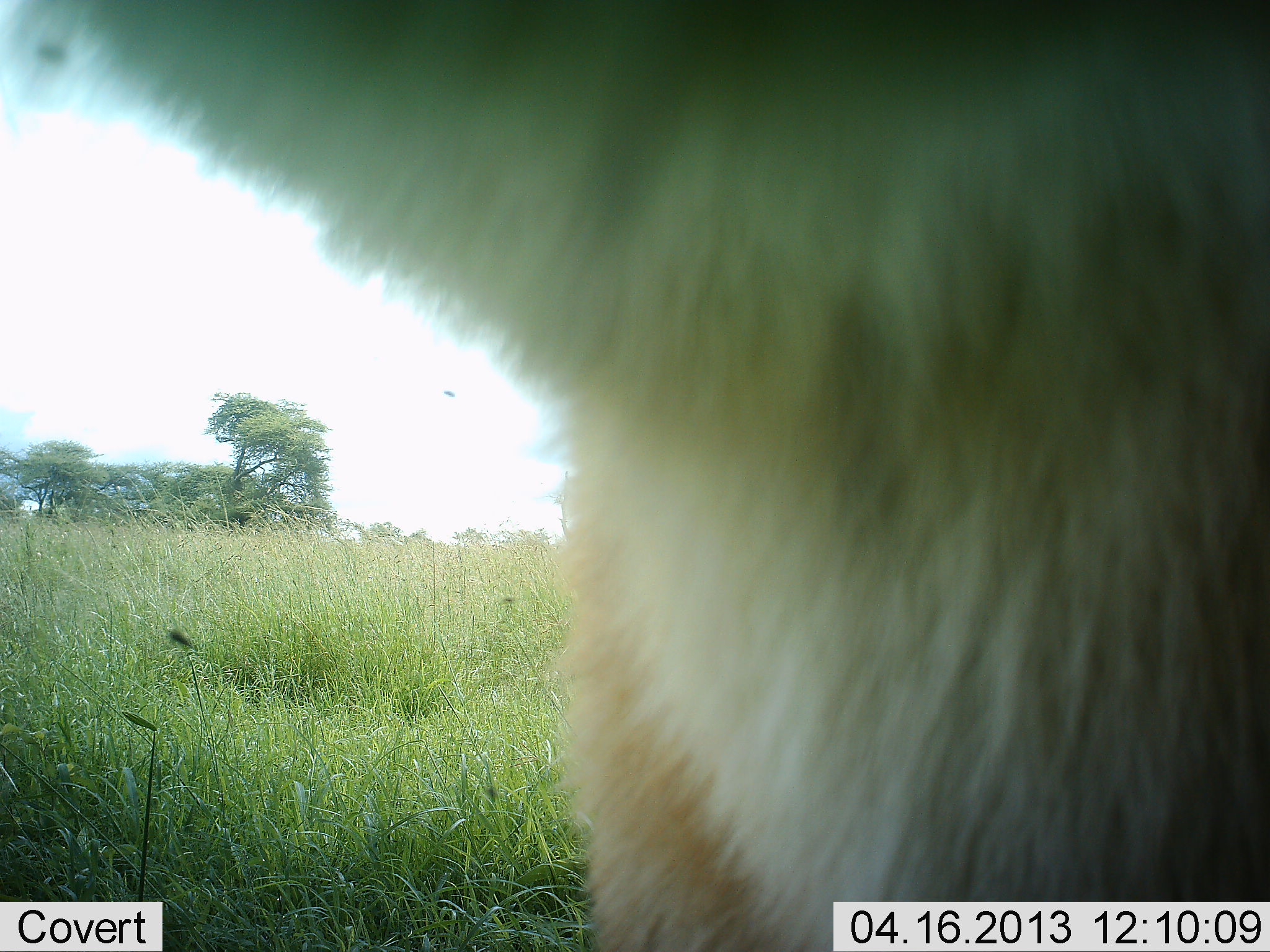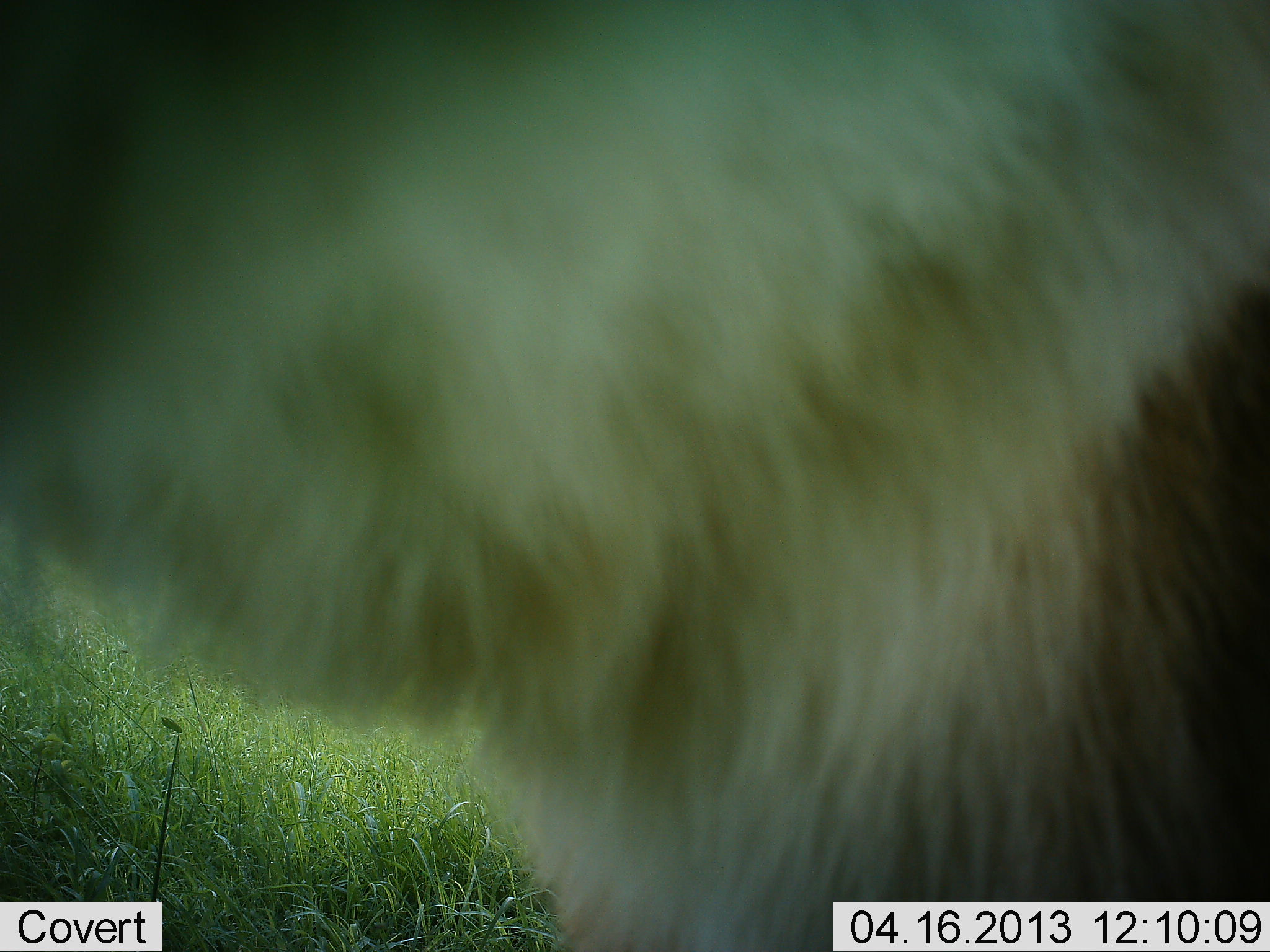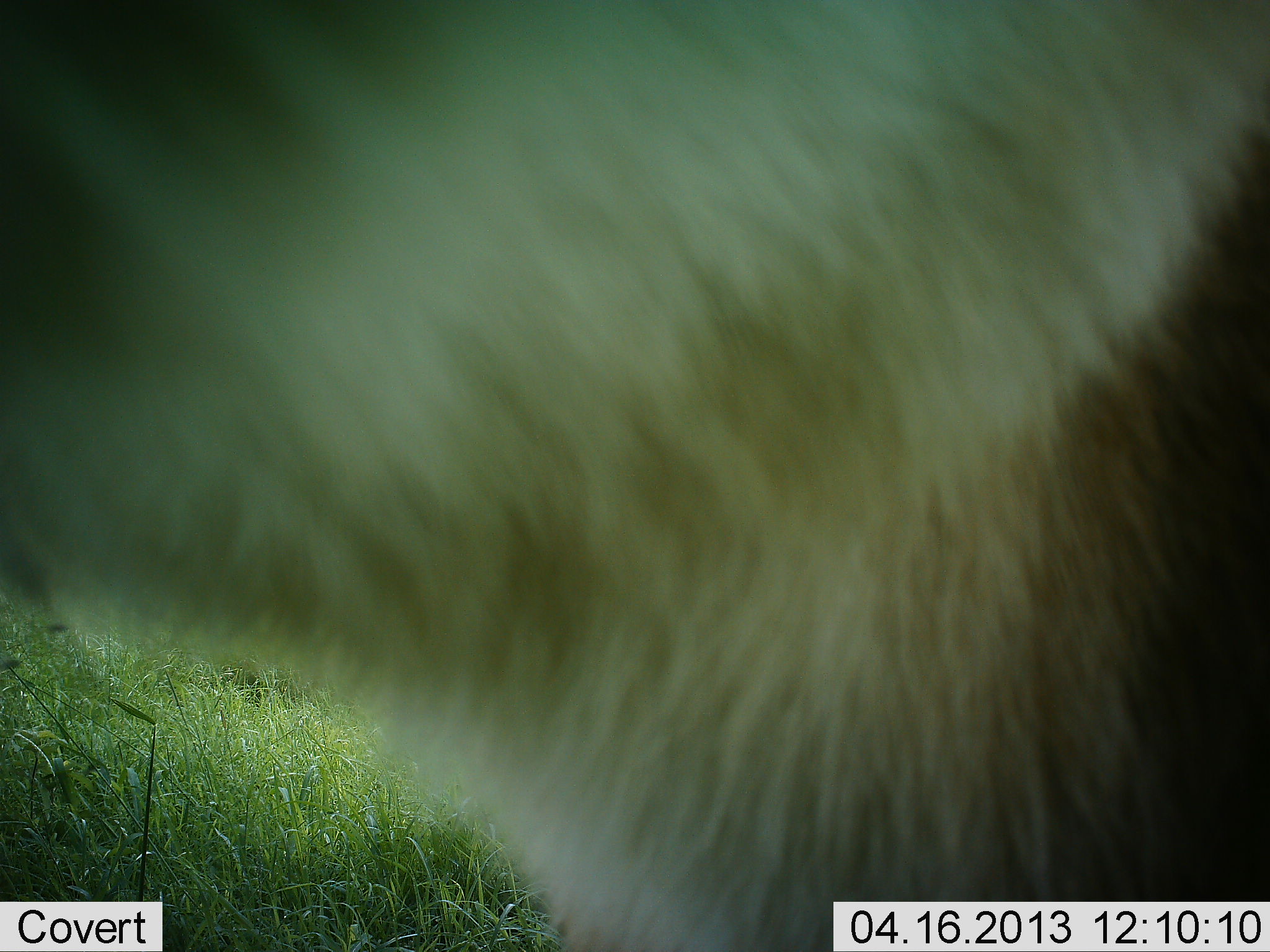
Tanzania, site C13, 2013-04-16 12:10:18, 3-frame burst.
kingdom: Animalia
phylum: Chordata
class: Mammalia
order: Carnivora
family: Felidae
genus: Panthera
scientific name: Panthera leo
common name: lion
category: lionfemale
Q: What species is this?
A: Lionfemale (lion) (Panthera leo).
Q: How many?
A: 1.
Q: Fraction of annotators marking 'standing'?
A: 71%.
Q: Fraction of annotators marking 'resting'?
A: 0%.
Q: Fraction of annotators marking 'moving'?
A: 29%.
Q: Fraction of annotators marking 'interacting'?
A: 0%.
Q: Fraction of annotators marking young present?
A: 0%.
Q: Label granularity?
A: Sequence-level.